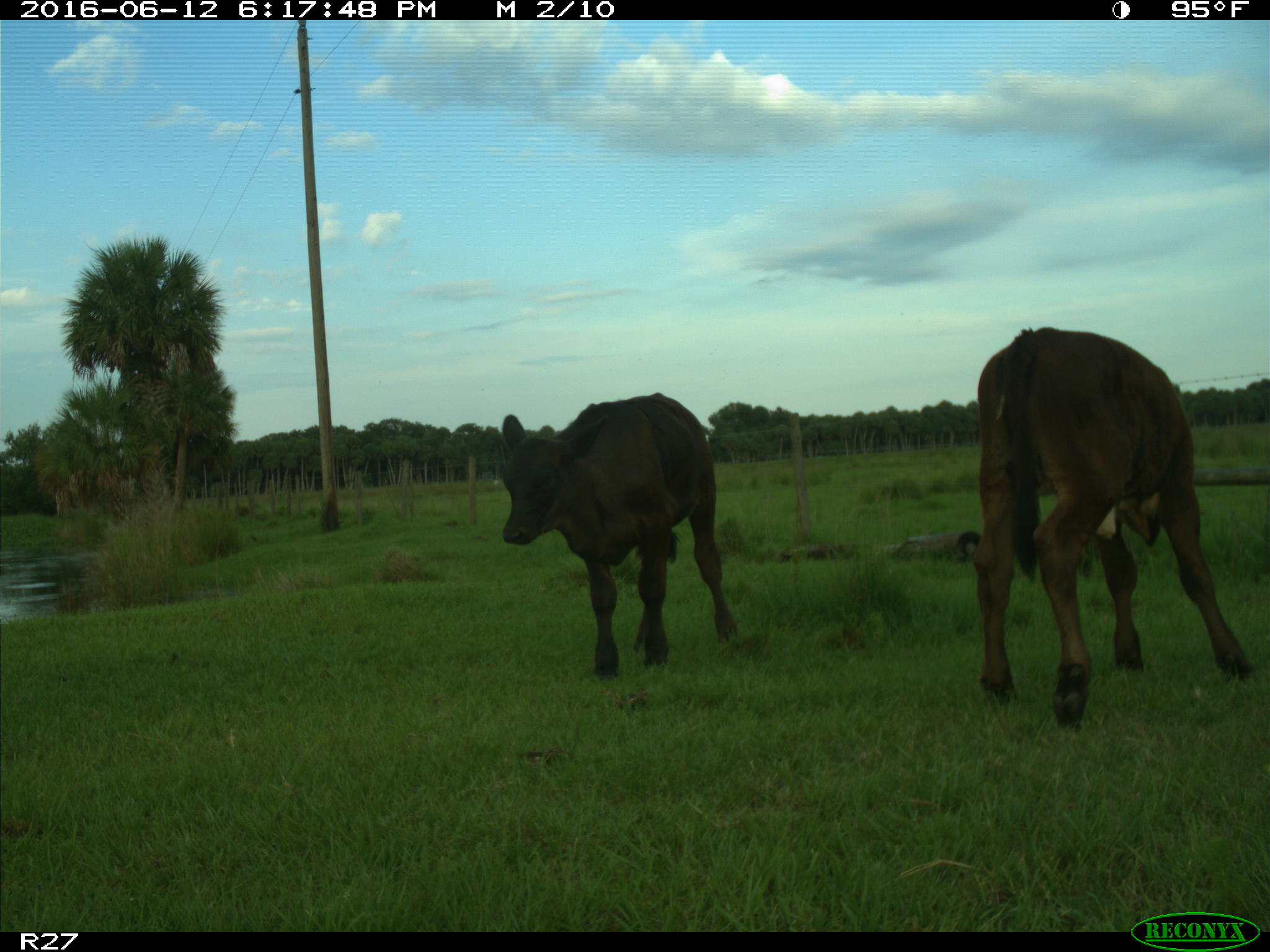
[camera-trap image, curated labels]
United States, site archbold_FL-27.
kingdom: Animalia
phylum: Chordata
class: Mammalia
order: Artiodactyla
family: Bovidae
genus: Bos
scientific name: Bos taurus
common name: domestic cow